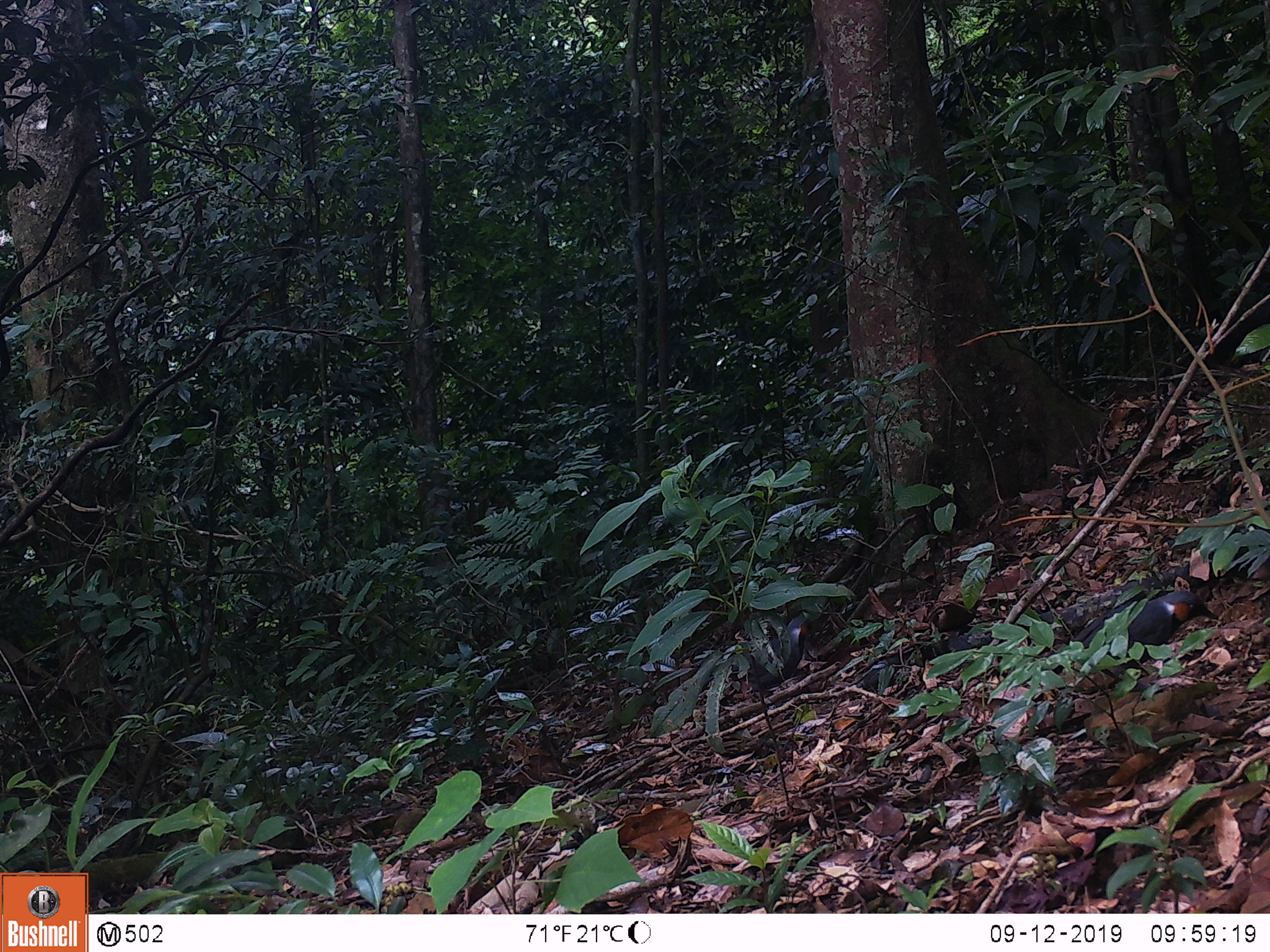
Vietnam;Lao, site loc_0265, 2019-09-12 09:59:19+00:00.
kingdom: Animalia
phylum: Chordata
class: Aves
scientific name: Aves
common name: bird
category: unidentified bird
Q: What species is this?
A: Unidentified bird (bird) (Aves).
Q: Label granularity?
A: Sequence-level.